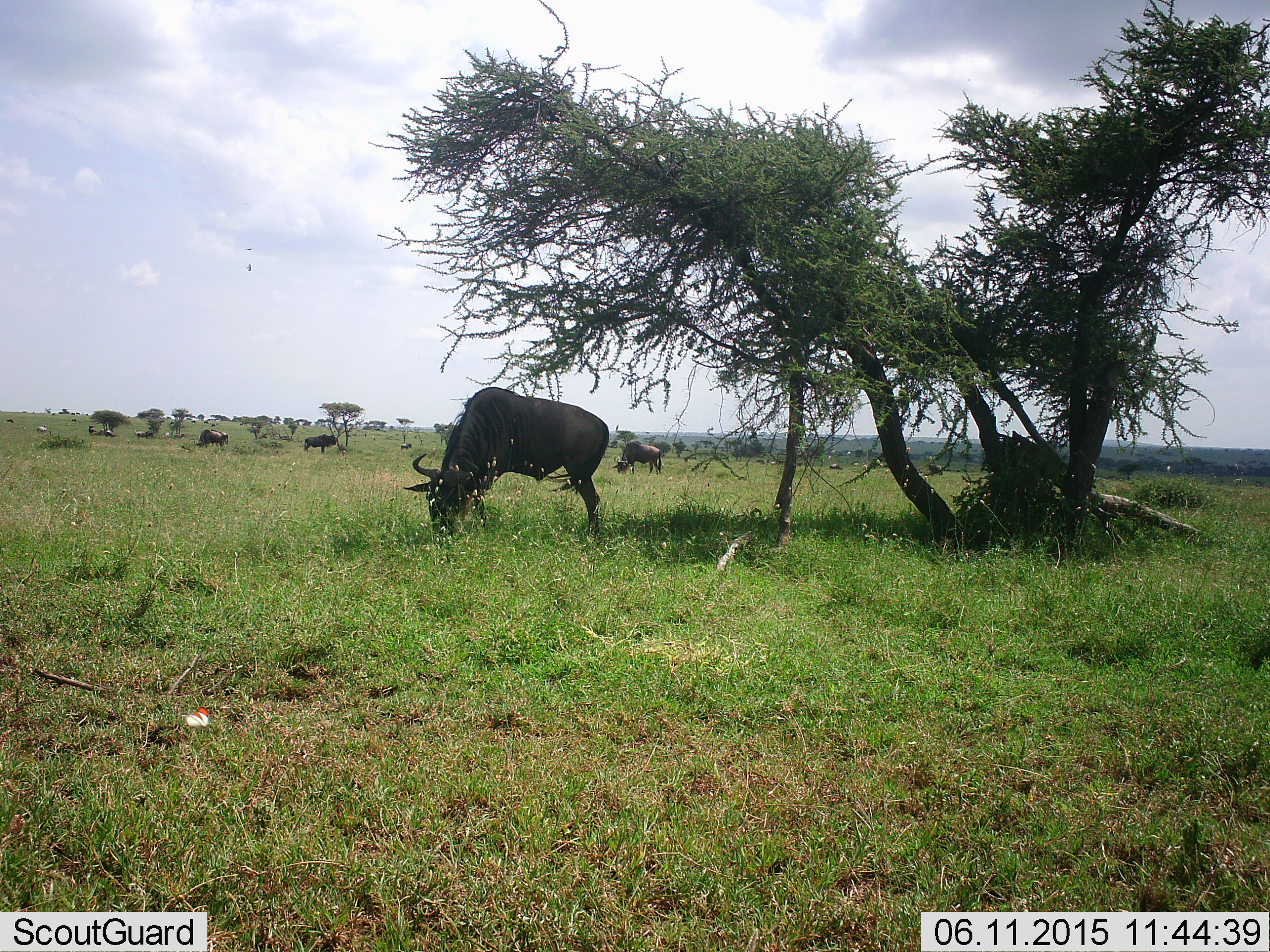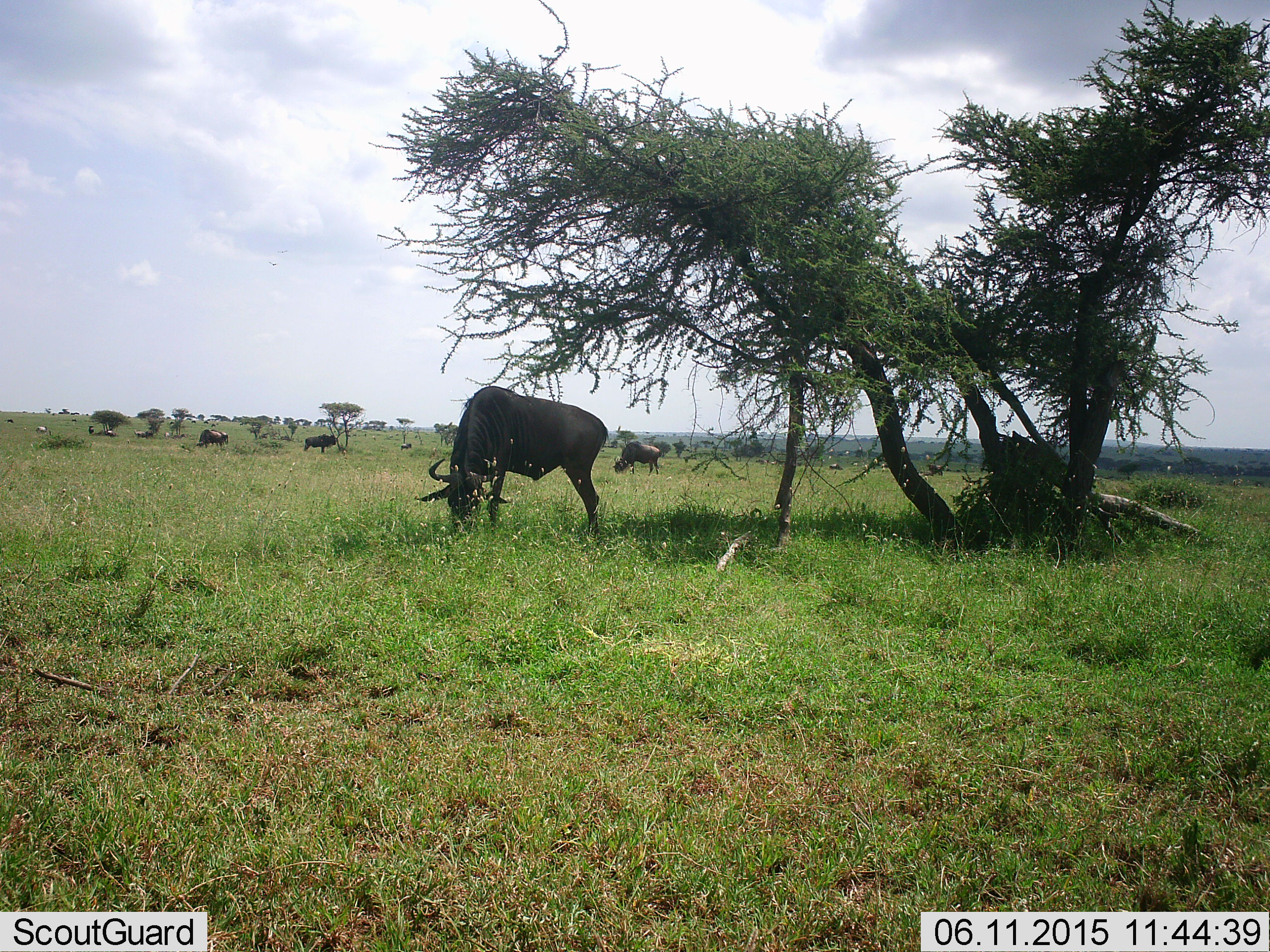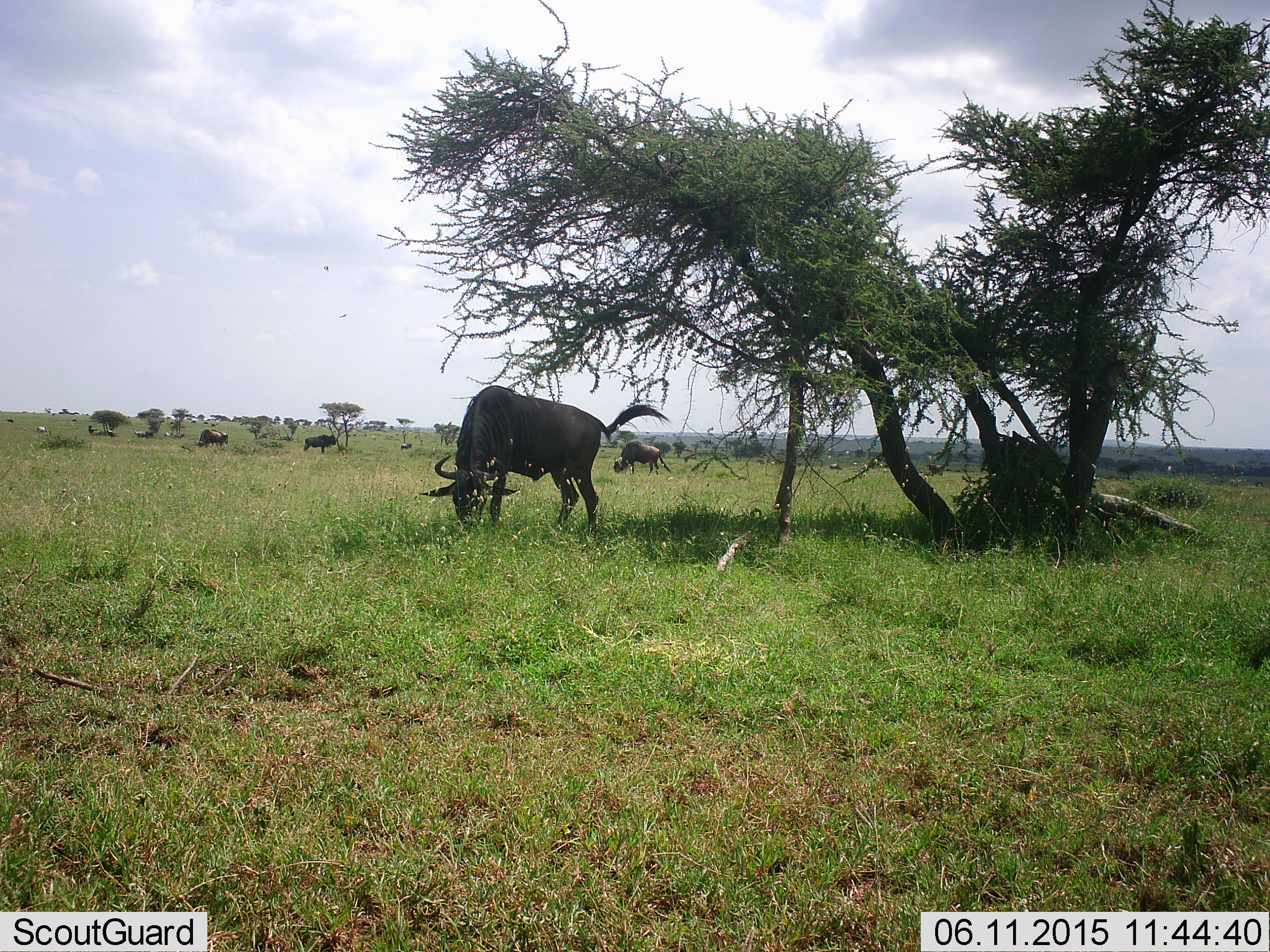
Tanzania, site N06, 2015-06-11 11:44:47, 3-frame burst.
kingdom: Animalia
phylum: Chordata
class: Mammalia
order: Artiodactyla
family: Bovidae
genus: Connochaetes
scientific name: Connochaetes taurinus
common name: blue wildebeest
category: wildebeest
Wildebeest (blue wildebeest) (Connochaetes taurinus), count 6. Behavior (volunteer vote fractions): standing 42%, resting 0%, moving 25%, interacting 0%. Young present (vote fraction): 0%. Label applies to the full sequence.